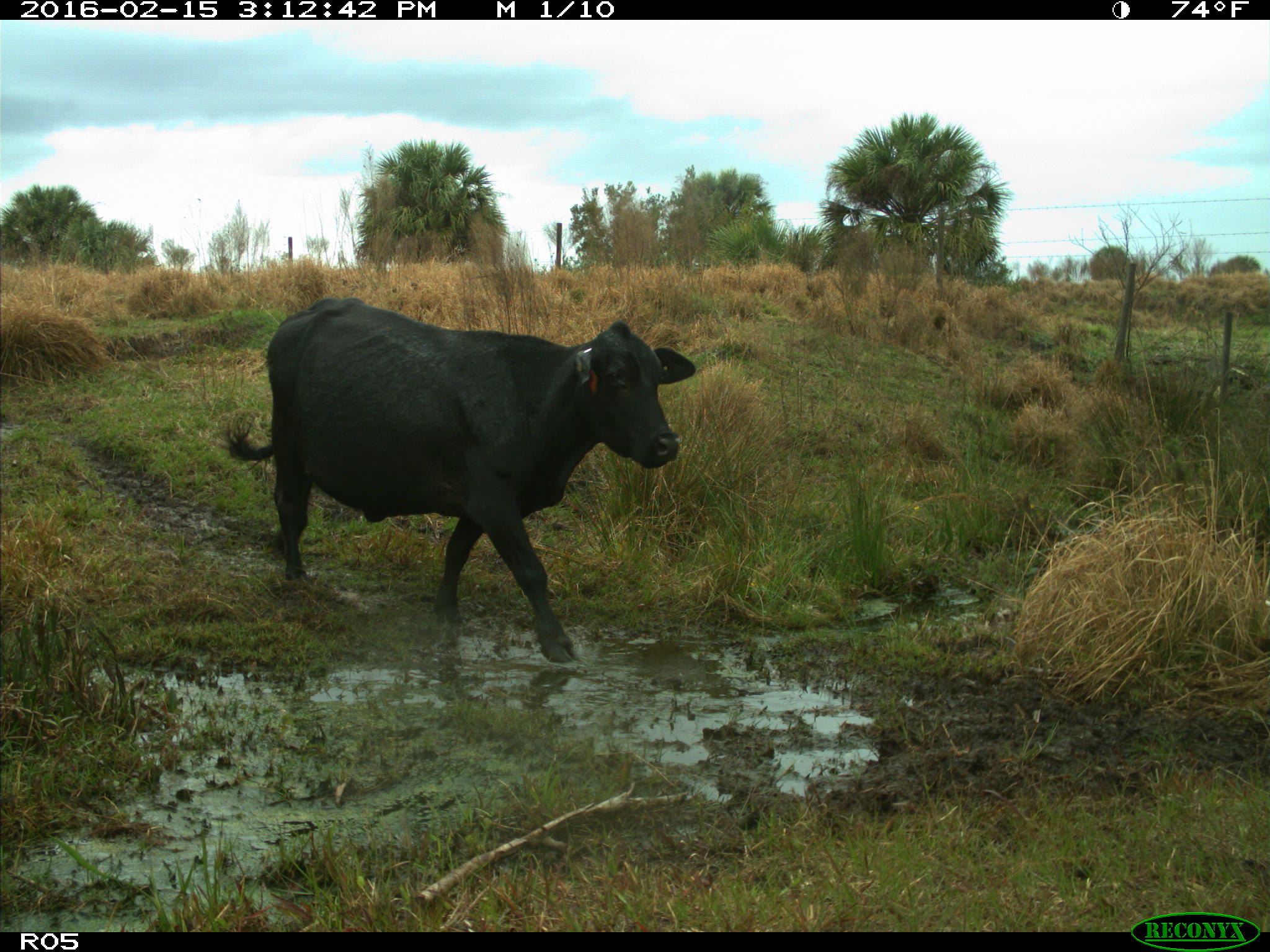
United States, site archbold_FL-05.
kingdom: Animalia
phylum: Chordata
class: Mammalia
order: Artiodactyla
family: Bovidae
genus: Bos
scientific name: Bos taurus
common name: domestic cow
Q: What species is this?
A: Bos taurus (domestic cow).